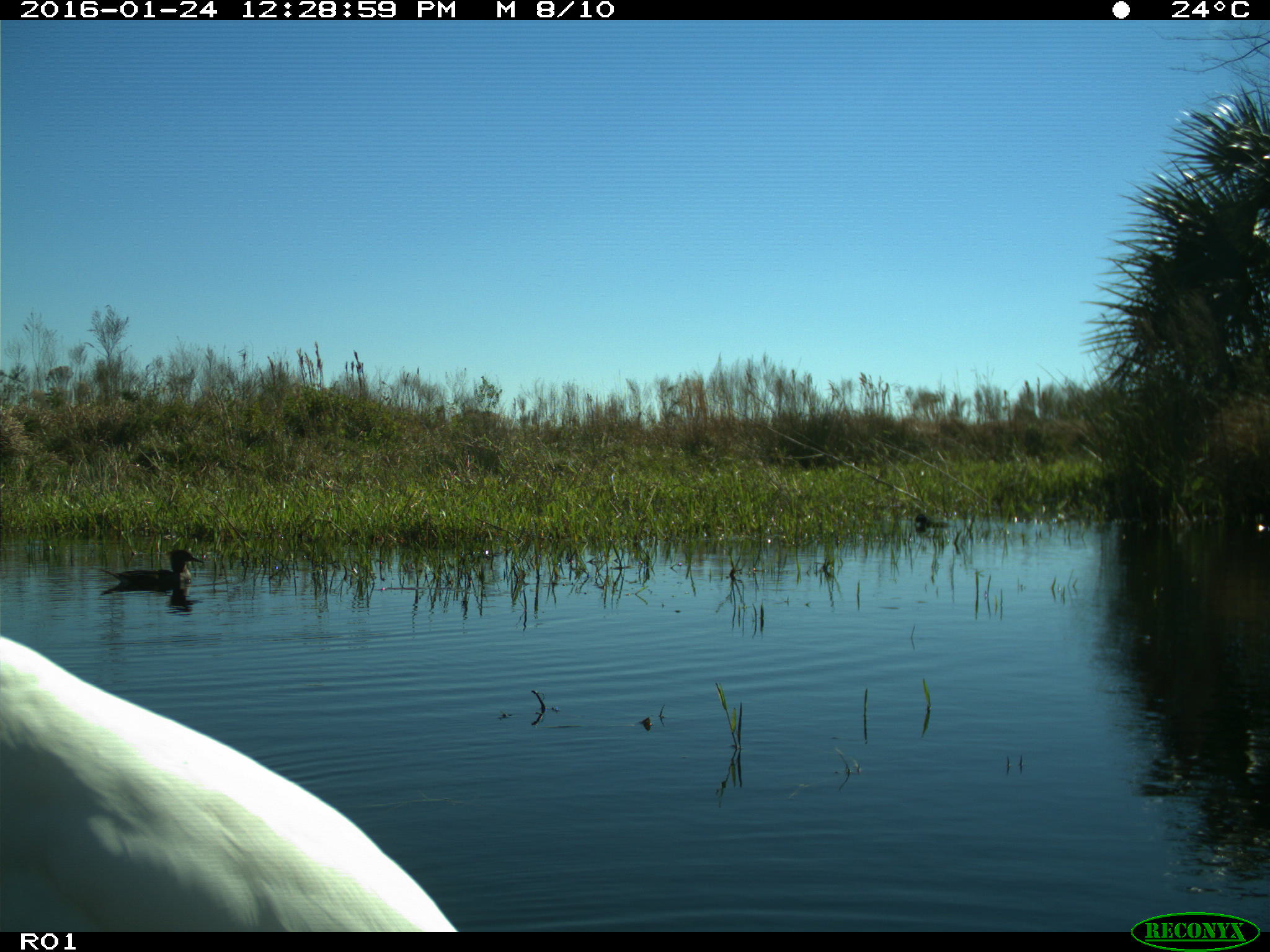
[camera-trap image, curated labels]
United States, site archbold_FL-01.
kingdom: Animalia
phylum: Chordata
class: Aves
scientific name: Aves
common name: birds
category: unidentified bird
Unidentified bird (birds) (Aves).